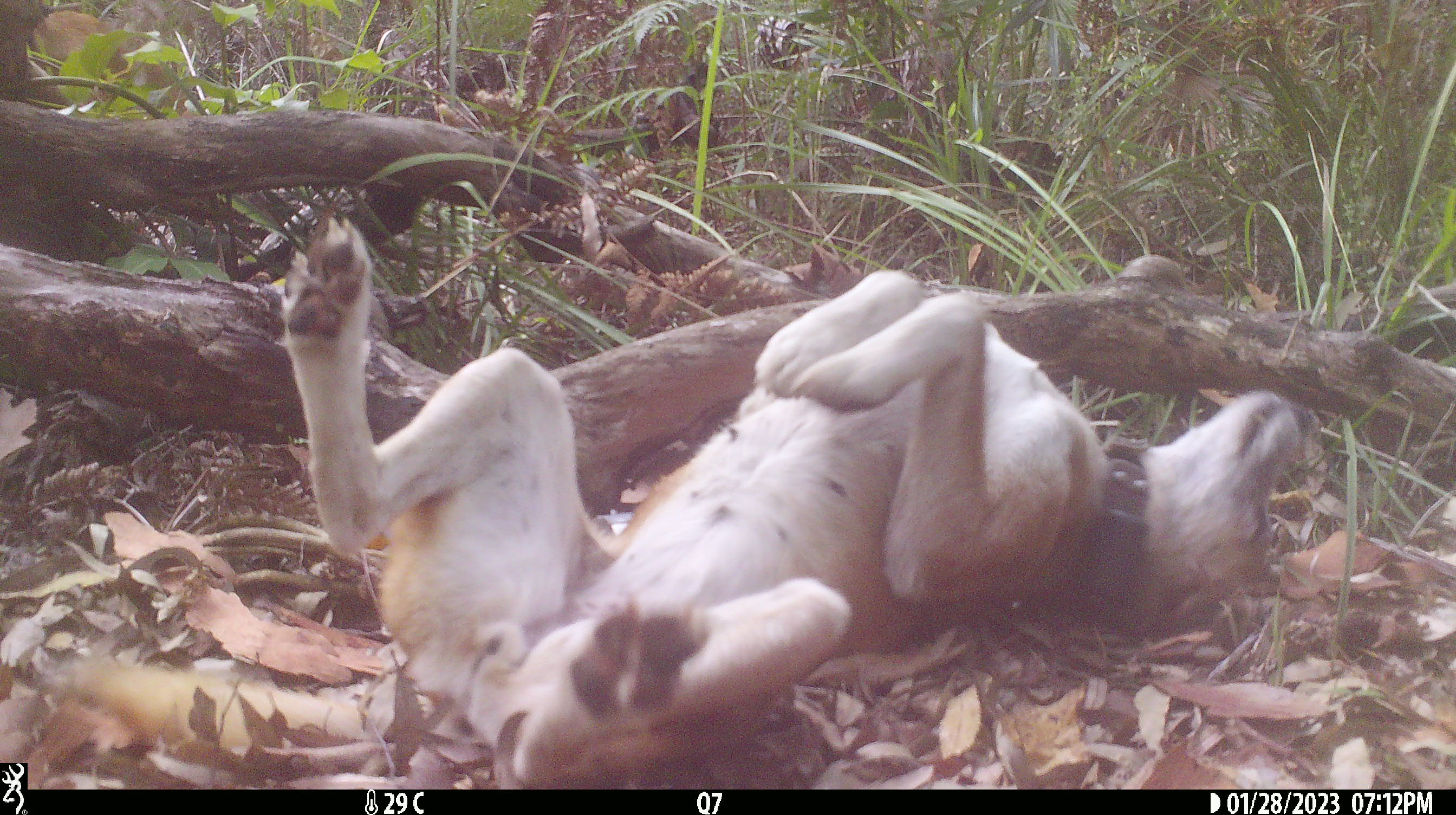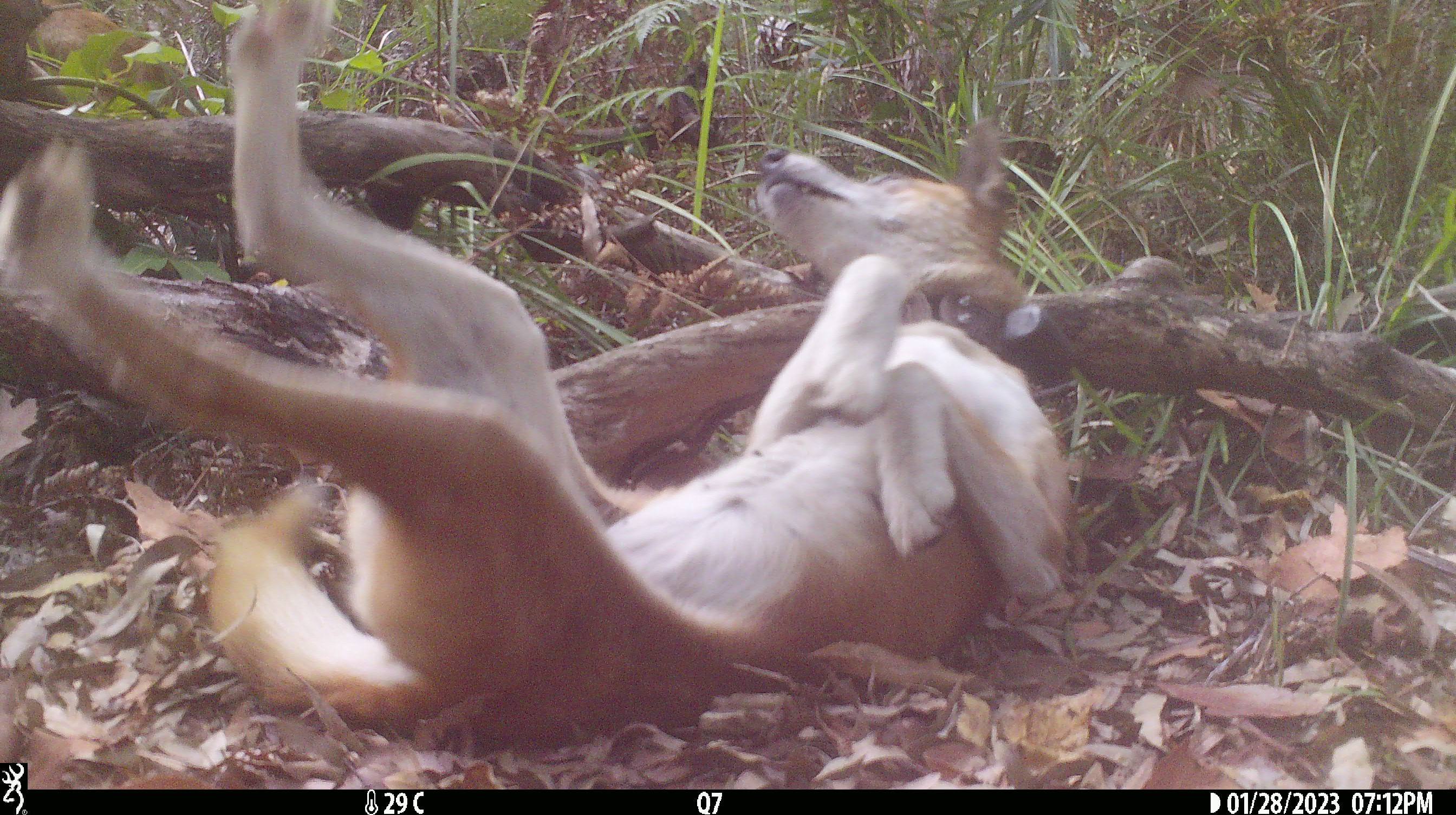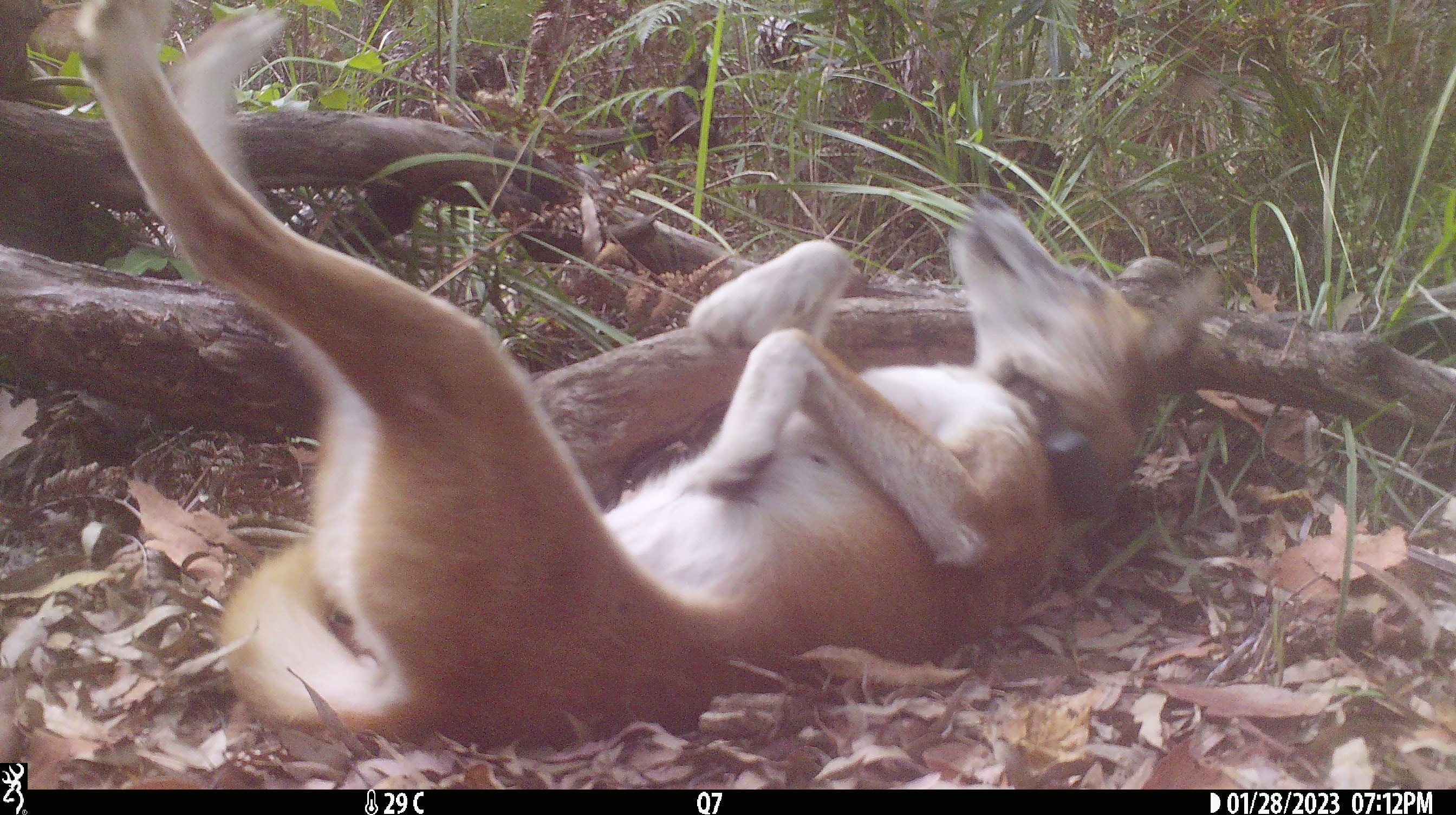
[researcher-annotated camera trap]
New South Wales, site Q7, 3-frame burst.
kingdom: Animalia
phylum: Chordata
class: Mammalia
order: Carnivora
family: Canidae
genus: Canis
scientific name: Canis familiaris dingo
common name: dingo